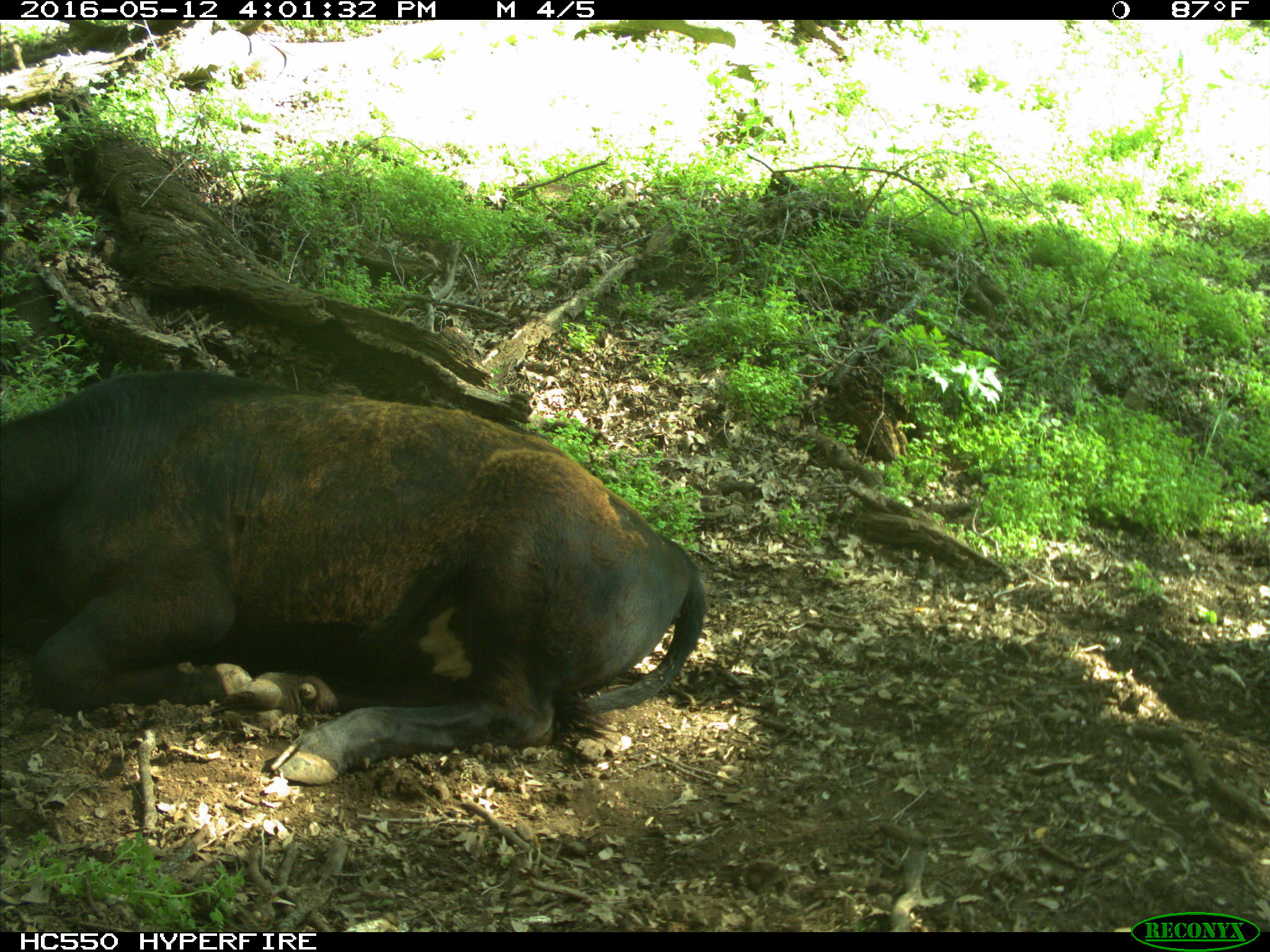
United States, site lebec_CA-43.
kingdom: Animalia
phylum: Chordata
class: Mammalia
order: Artiodactyla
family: Bovidae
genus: Bos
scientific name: Bos taurus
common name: domestic cow